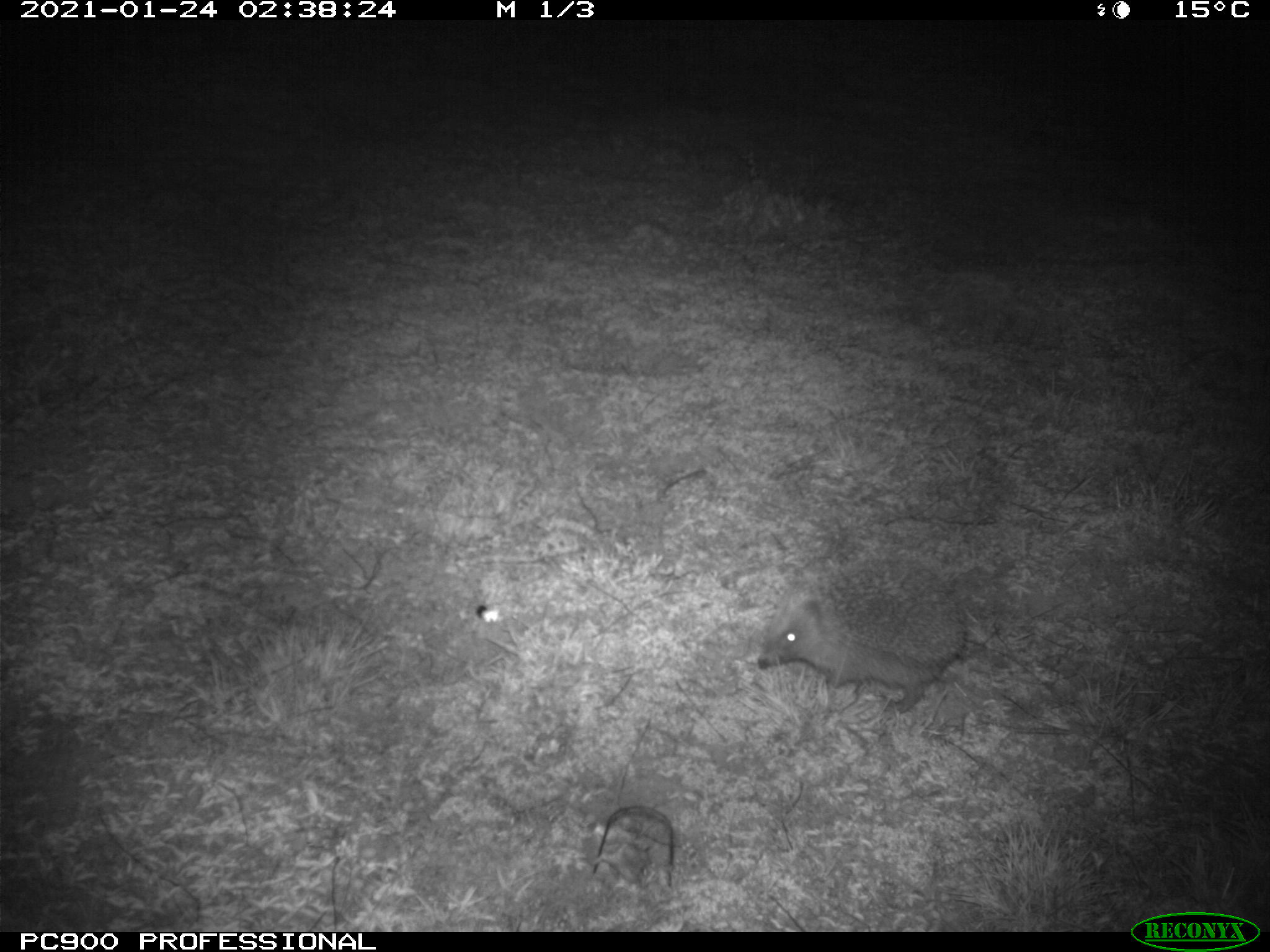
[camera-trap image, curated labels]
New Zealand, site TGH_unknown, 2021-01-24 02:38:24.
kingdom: Animalia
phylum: Chordata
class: Mammalia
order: Eulipotyphla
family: Erinaceidae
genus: Erinaceus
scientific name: Erinaceus europaeus europaeus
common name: european hedgehog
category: hedgehog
Hedgehog (european hedgehog) (Erinaceus europaeus europaeus).